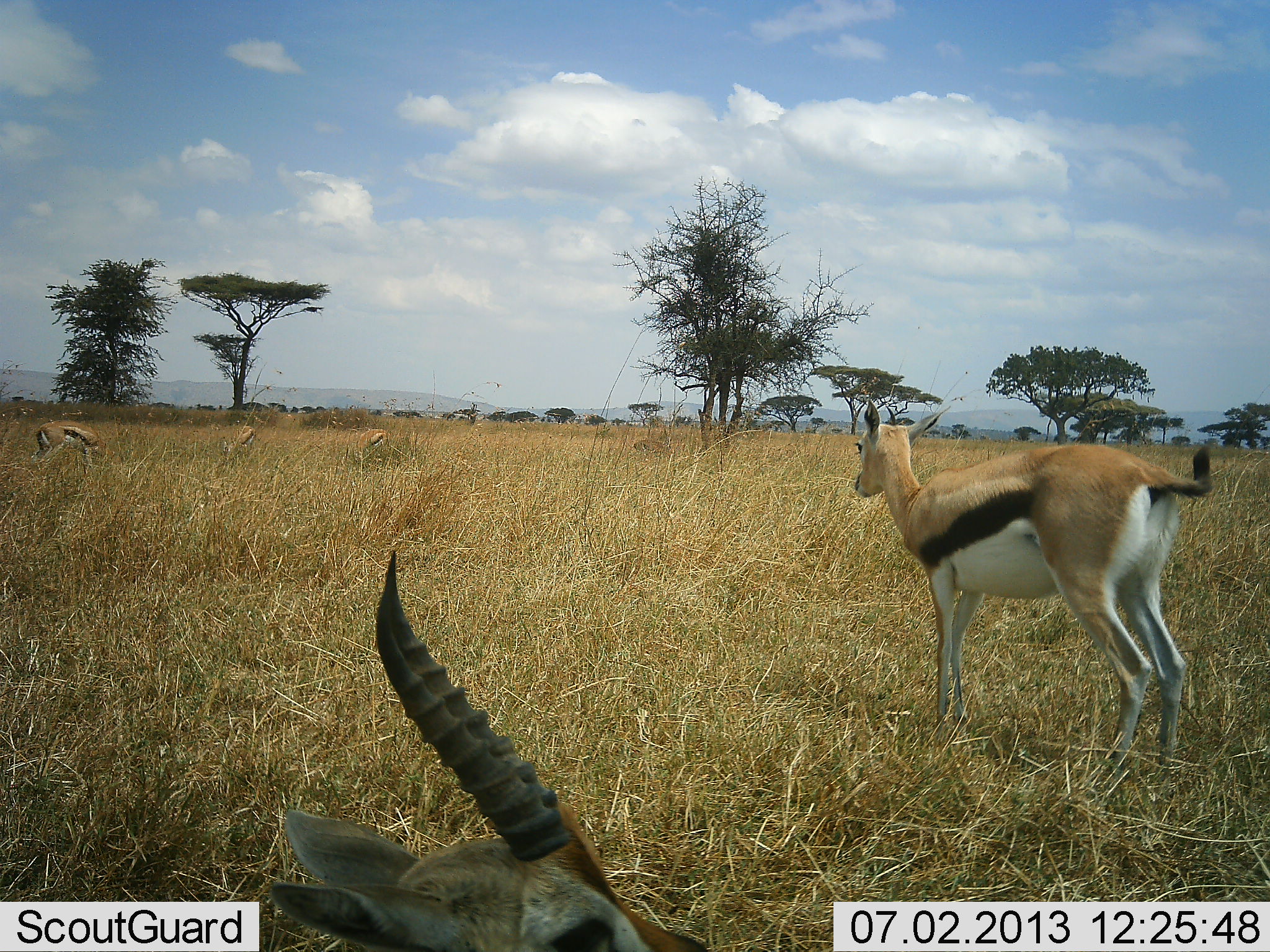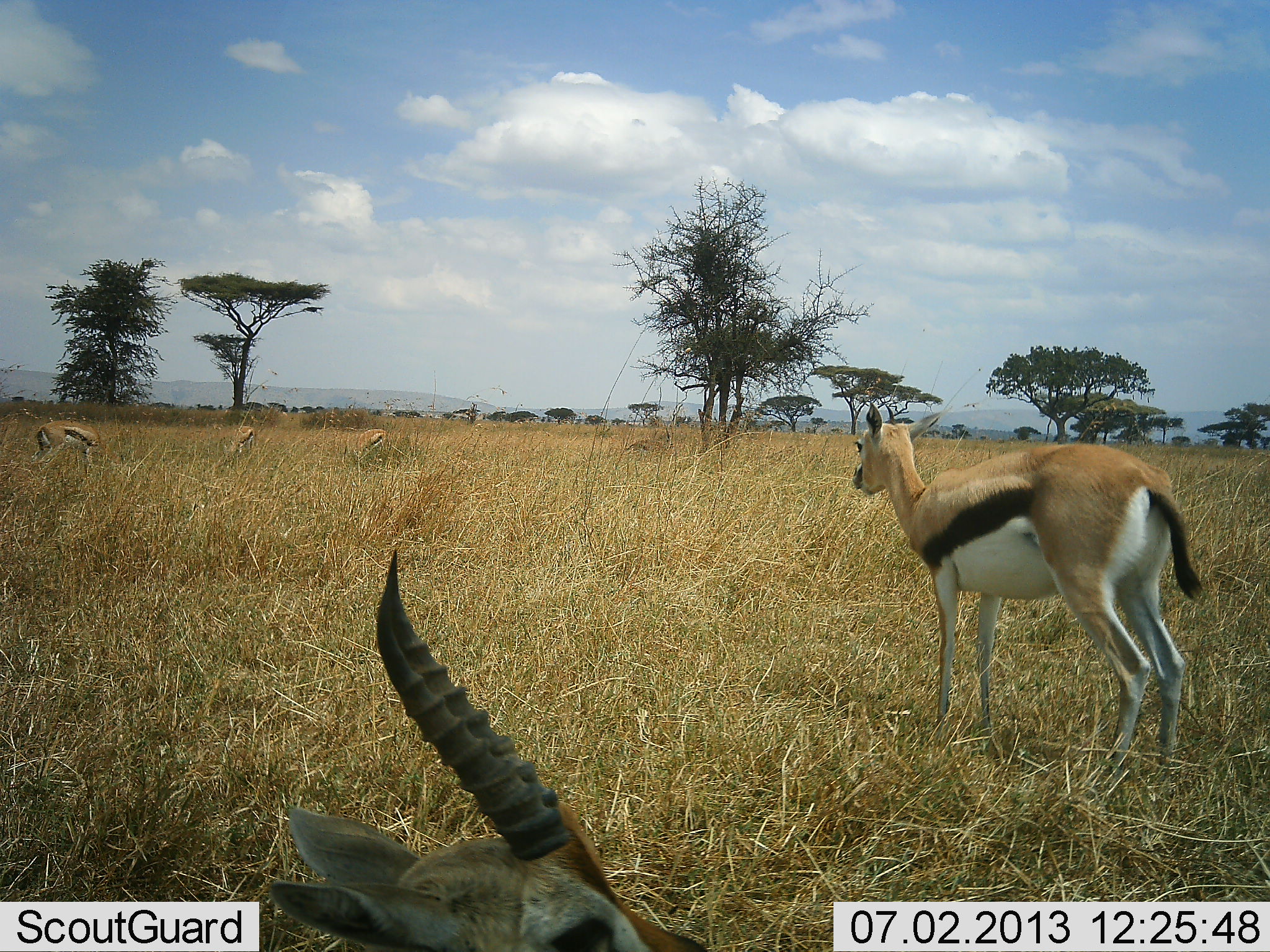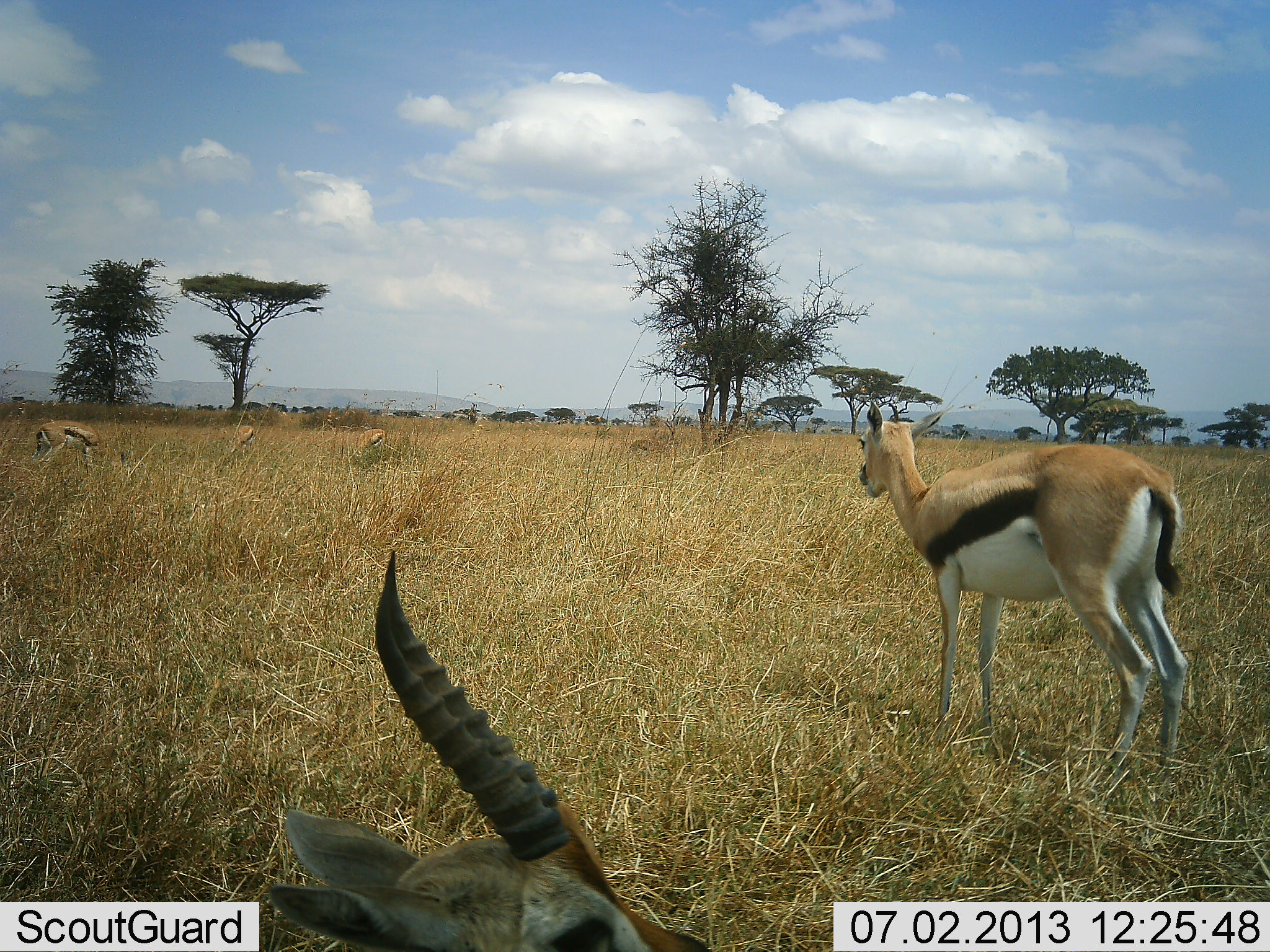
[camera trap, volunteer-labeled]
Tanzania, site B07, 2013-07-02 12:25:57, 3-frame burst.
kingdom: Animalia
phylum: Chordata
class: Mammalia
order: Artiodactyla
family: Bovidae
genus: Eudorcas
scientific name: Eudorcas thomsonii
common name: thomson's gazelle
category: gazellethomsons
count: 5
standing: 84%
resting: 32%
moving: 4%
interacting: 4%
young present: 4%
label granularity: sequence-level